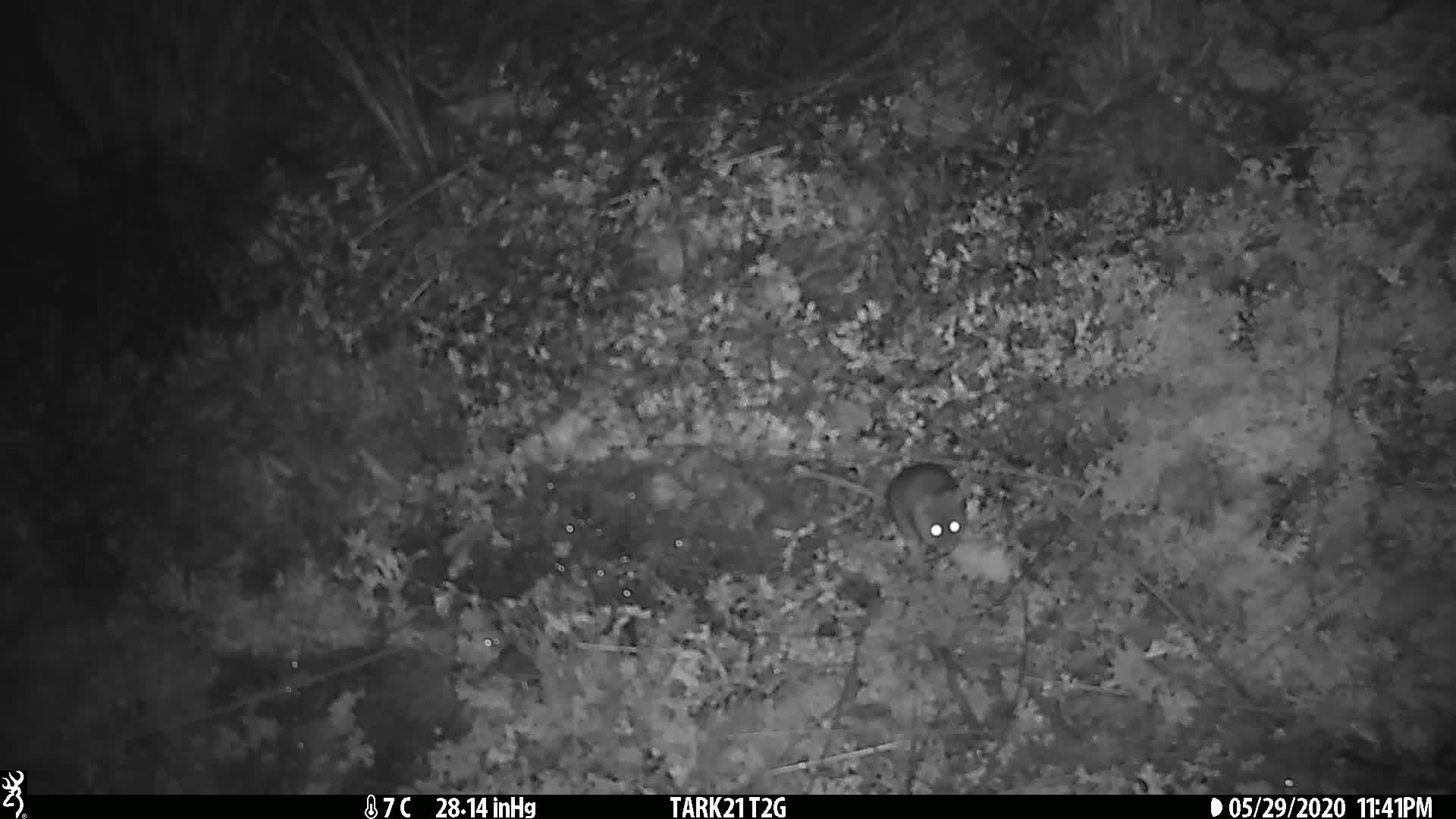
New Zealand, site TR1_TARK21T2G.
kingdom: Animalia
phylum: Chordata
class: Mammalia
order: Rodentia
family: Muridae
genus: Mus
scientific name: Mus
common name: mouse